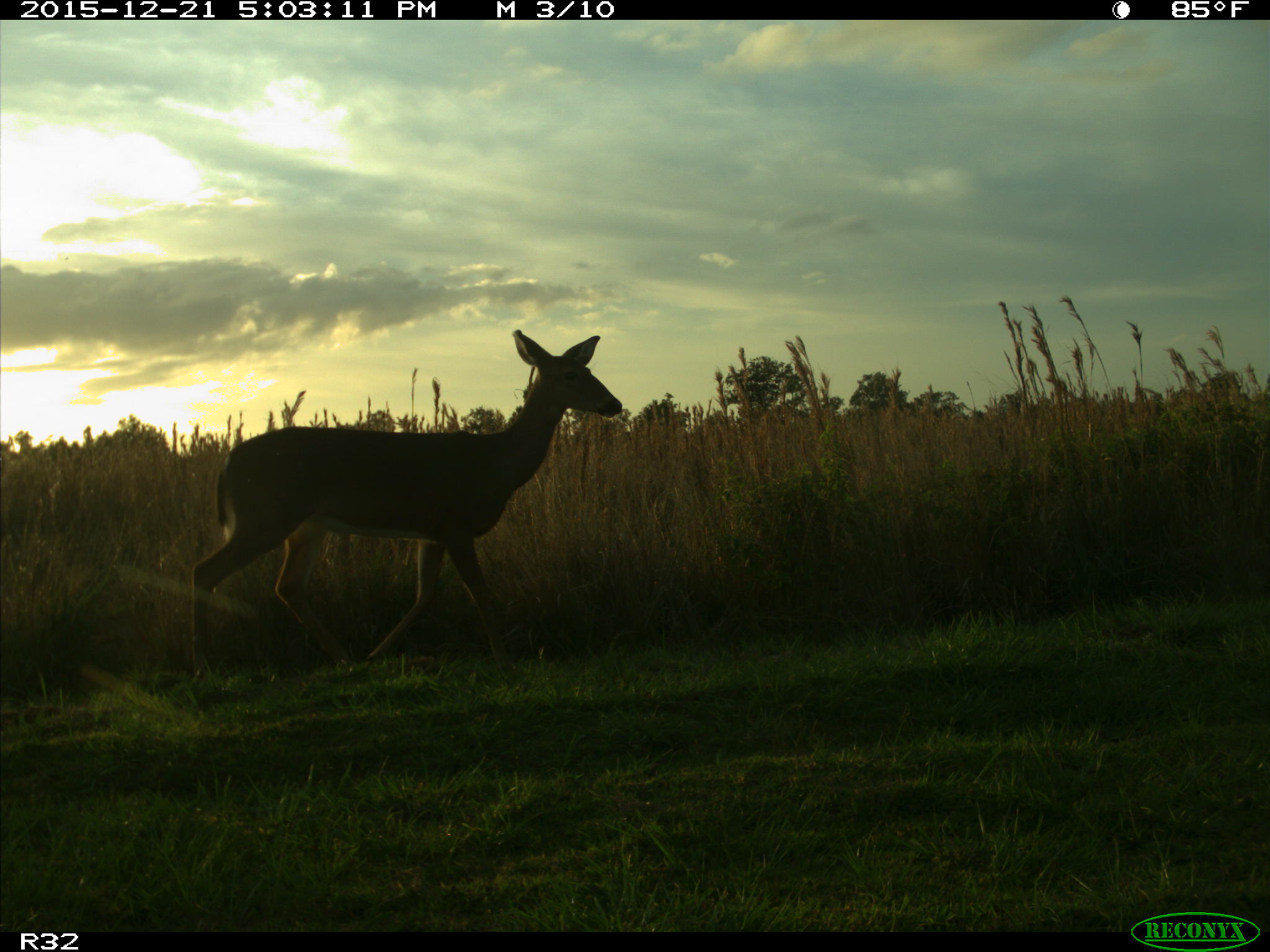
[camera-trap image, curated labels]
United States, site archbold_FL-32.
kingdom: Animalia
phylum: Chordata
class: Mammalia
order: Artiodactyla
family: Cervidae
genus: Odocoileus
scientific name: Odocoileus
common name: deer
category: unidentified deer